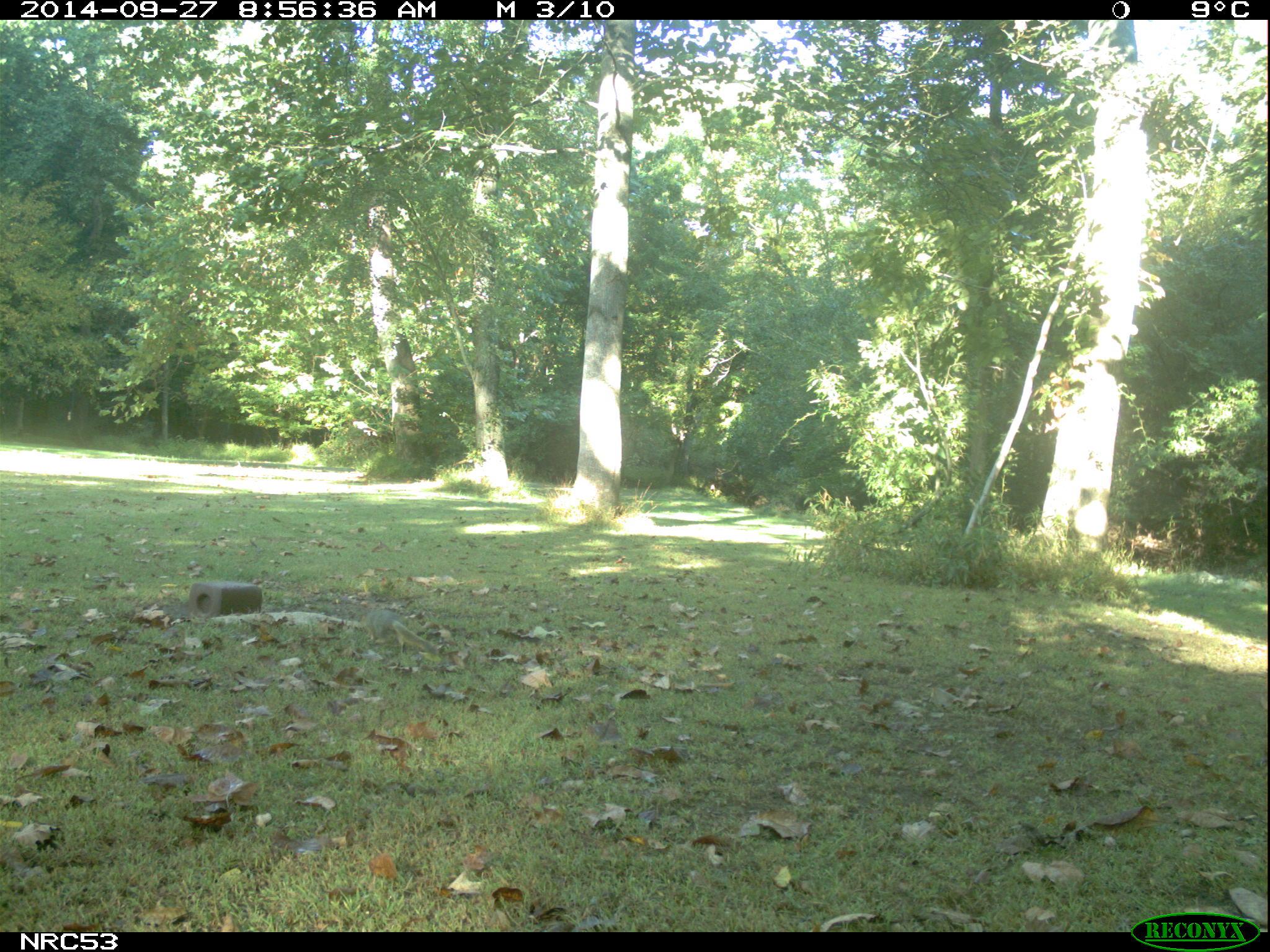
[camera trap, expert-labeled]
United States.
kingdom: Animalia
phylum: Chordata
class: Mammalia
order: Rodentia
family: Sciuridae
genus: Sciurus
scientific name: Sciurus niger cinereus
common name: eastern fox squirrel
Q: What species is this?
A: Eastern Fox Squirrel (Sciurus niger cinereus).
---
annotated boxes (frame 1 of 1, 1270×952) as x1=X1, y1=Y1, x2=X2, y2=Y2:
Eastern Fox Squirrel: x1=361, y1=600, x2=449, y2=667